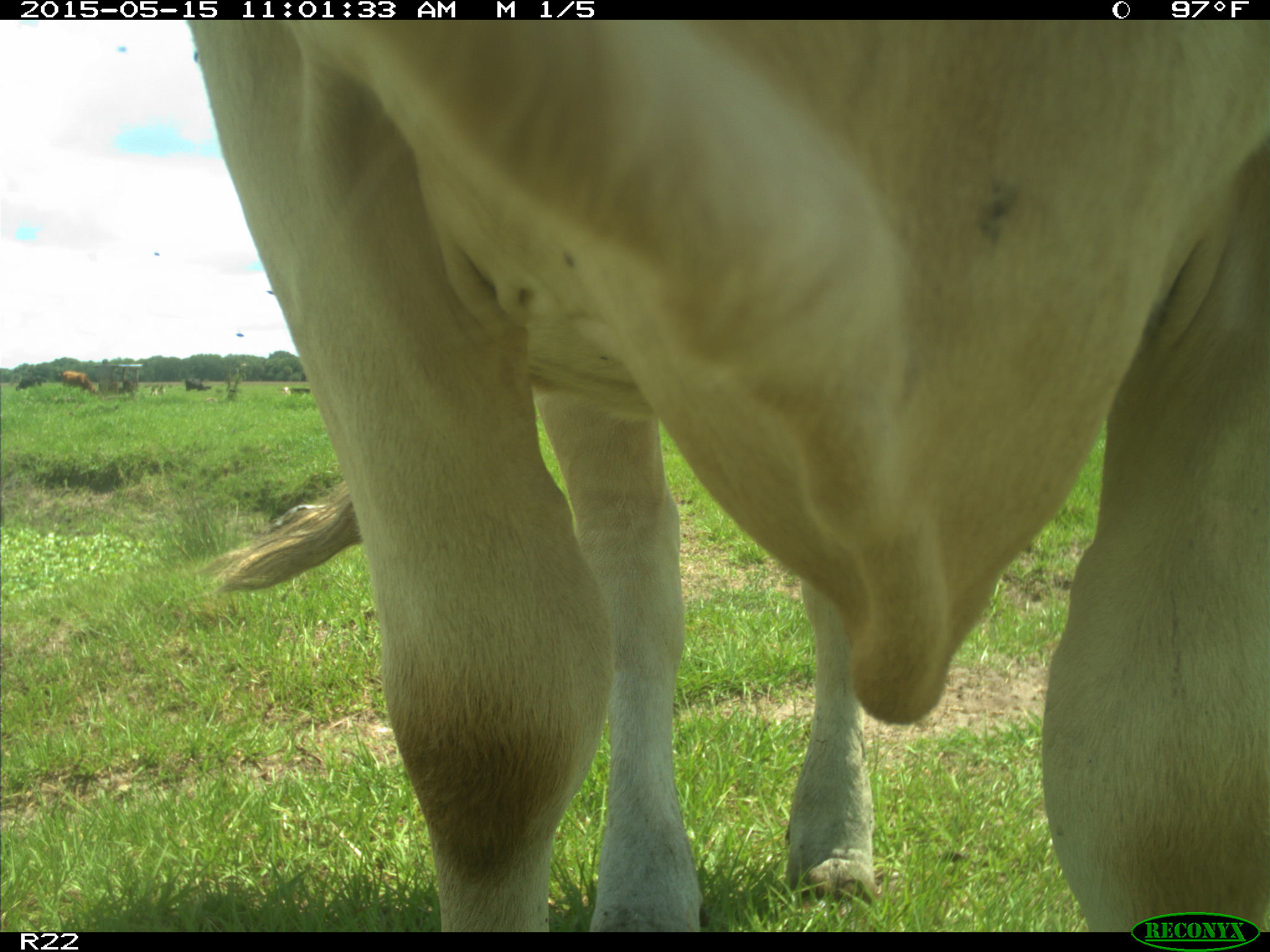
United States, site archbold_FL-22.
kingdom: Animalia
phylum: Chordata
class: Mammalia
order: Artiodactyla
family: Bovidae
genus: Bos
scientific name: Bos taurus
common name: domestic cow